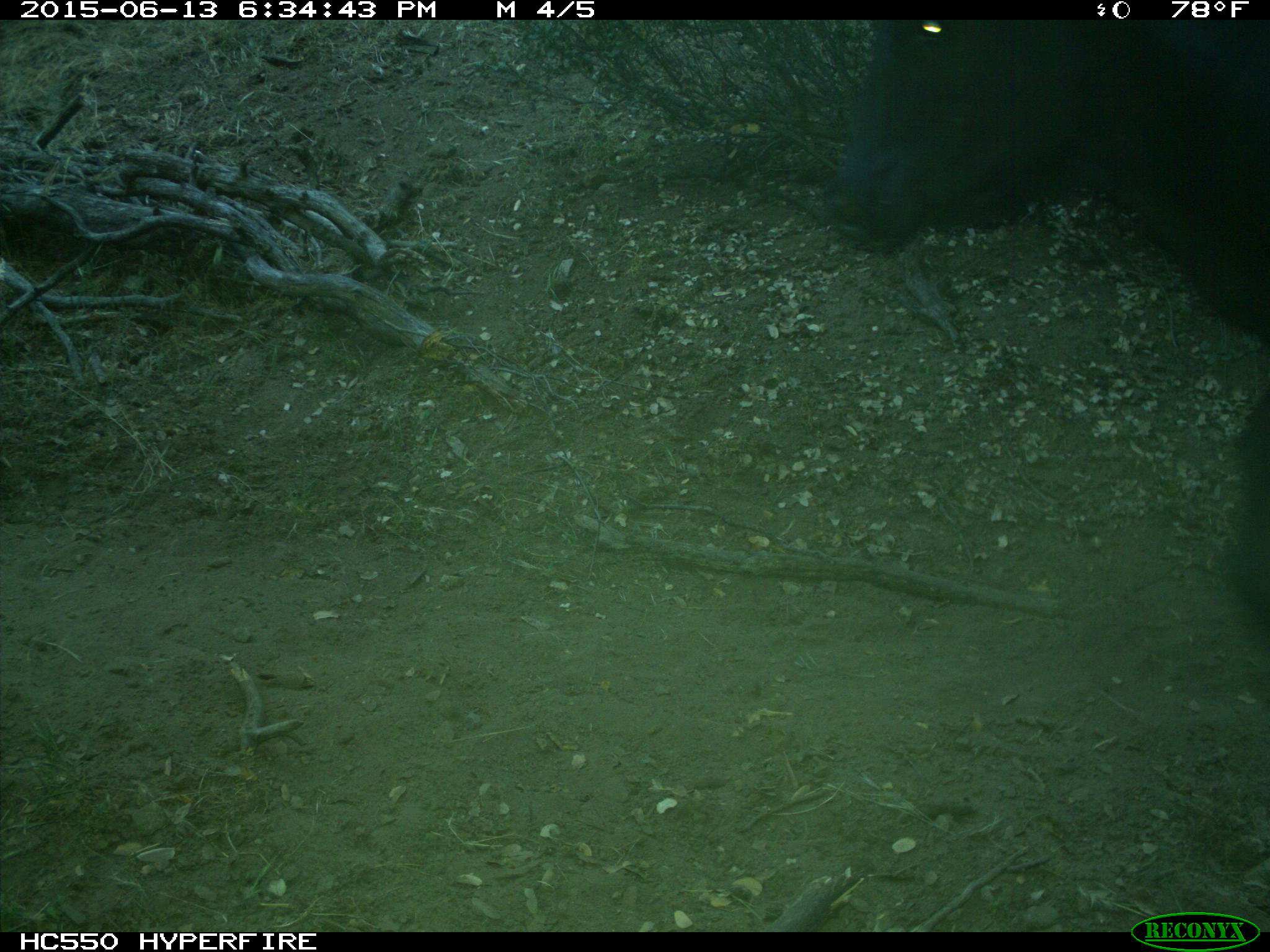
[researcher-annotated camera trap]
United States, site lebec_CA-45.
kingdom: Animalia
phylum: Chordata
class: Mammalia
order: Artiodactyla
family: Bovidae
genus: Bos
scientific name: Bos taurus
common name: domestic cow